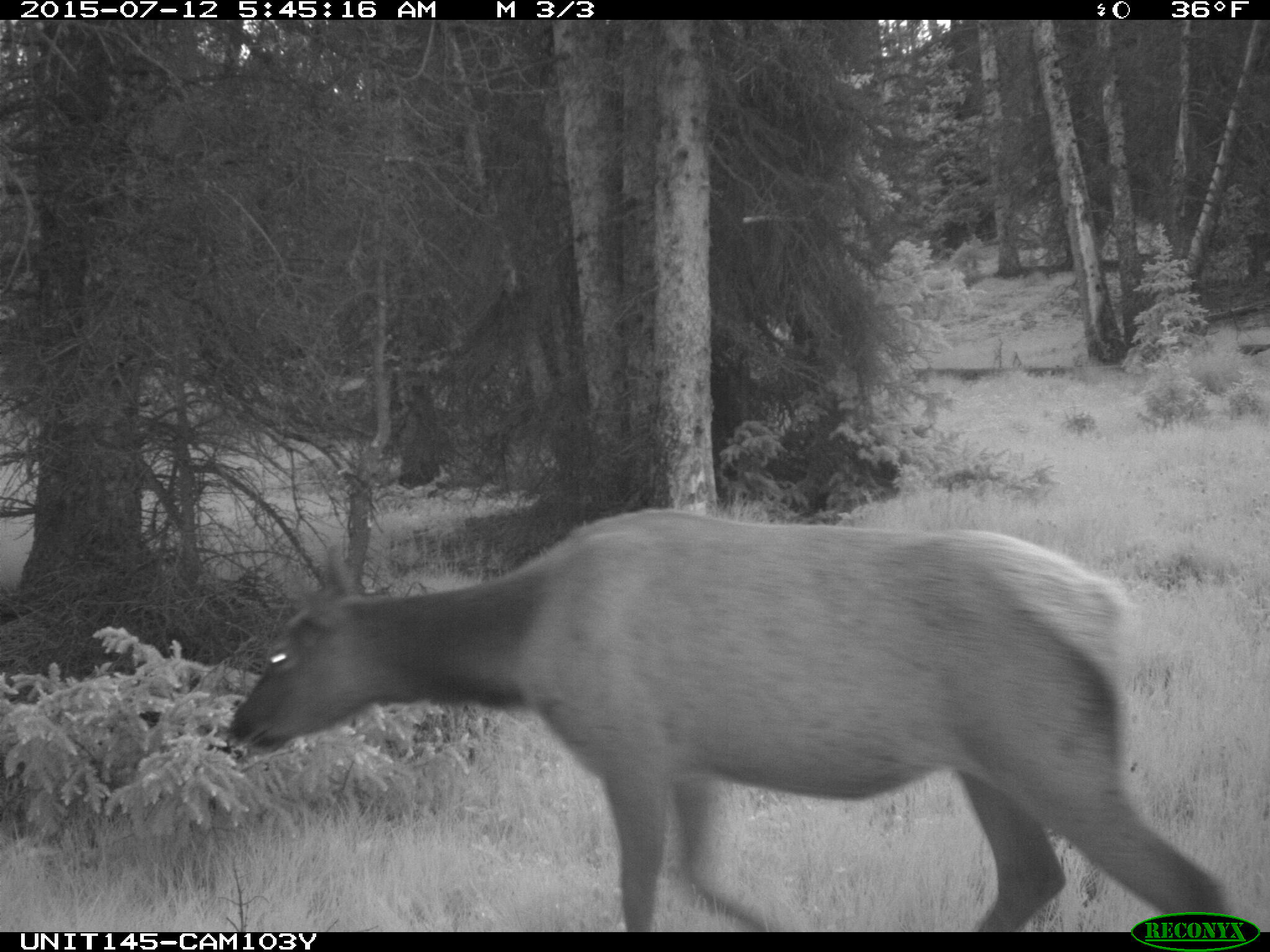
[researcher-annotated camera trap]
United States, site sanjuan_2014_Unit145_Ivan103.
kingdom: Animalia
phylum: Chordata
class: Mammalia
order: Artiodactyla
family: Cervidae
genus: Cervus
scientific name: Cervus elaphus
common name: red deer